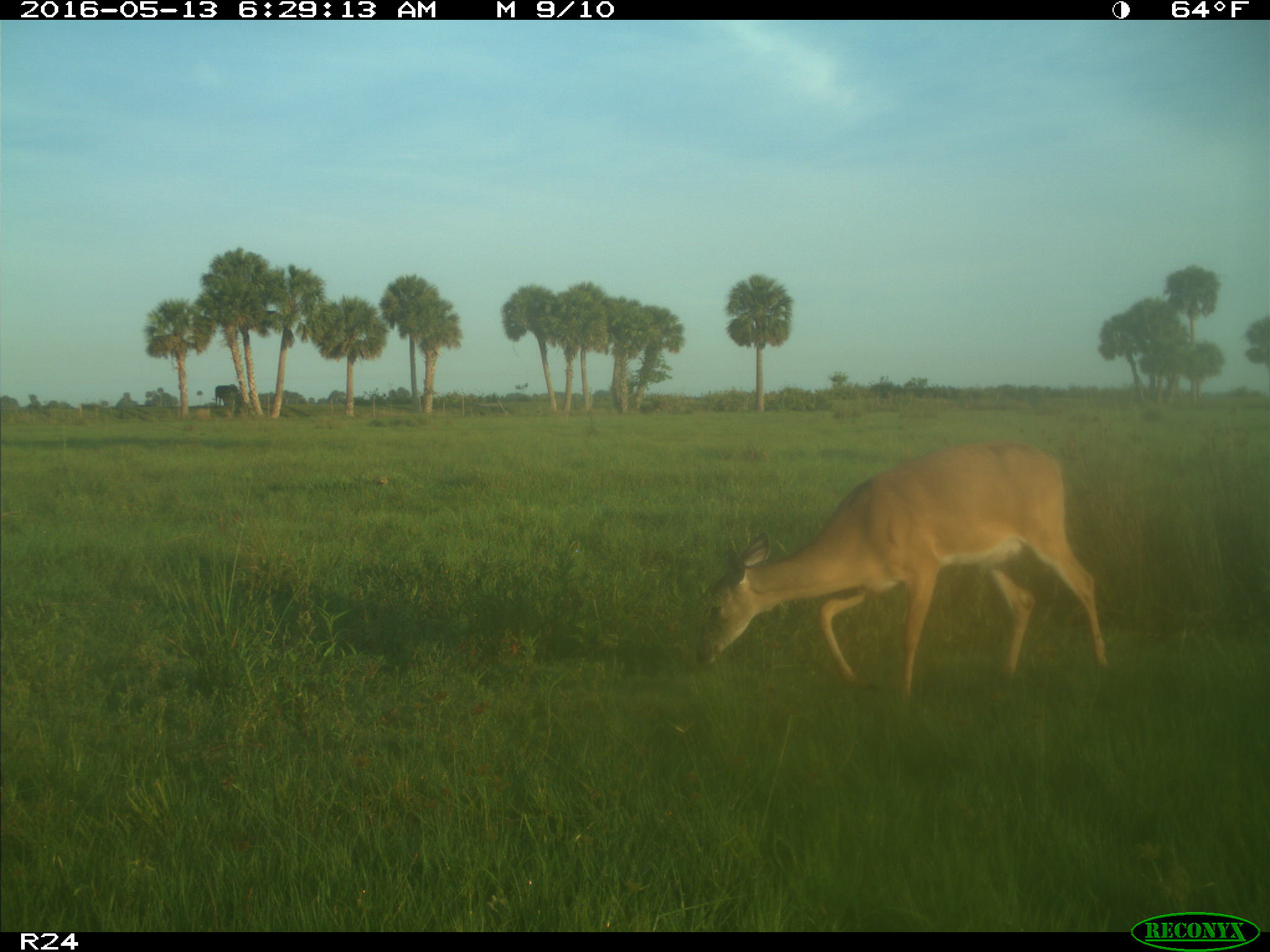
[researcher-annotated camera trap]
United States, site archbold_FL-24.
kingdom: Animalia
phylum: Chordata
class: Mammalia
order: Artiodactyla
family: Cervidae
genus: Odocoileus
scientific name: Odocoileus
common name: deer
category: unidentified deer